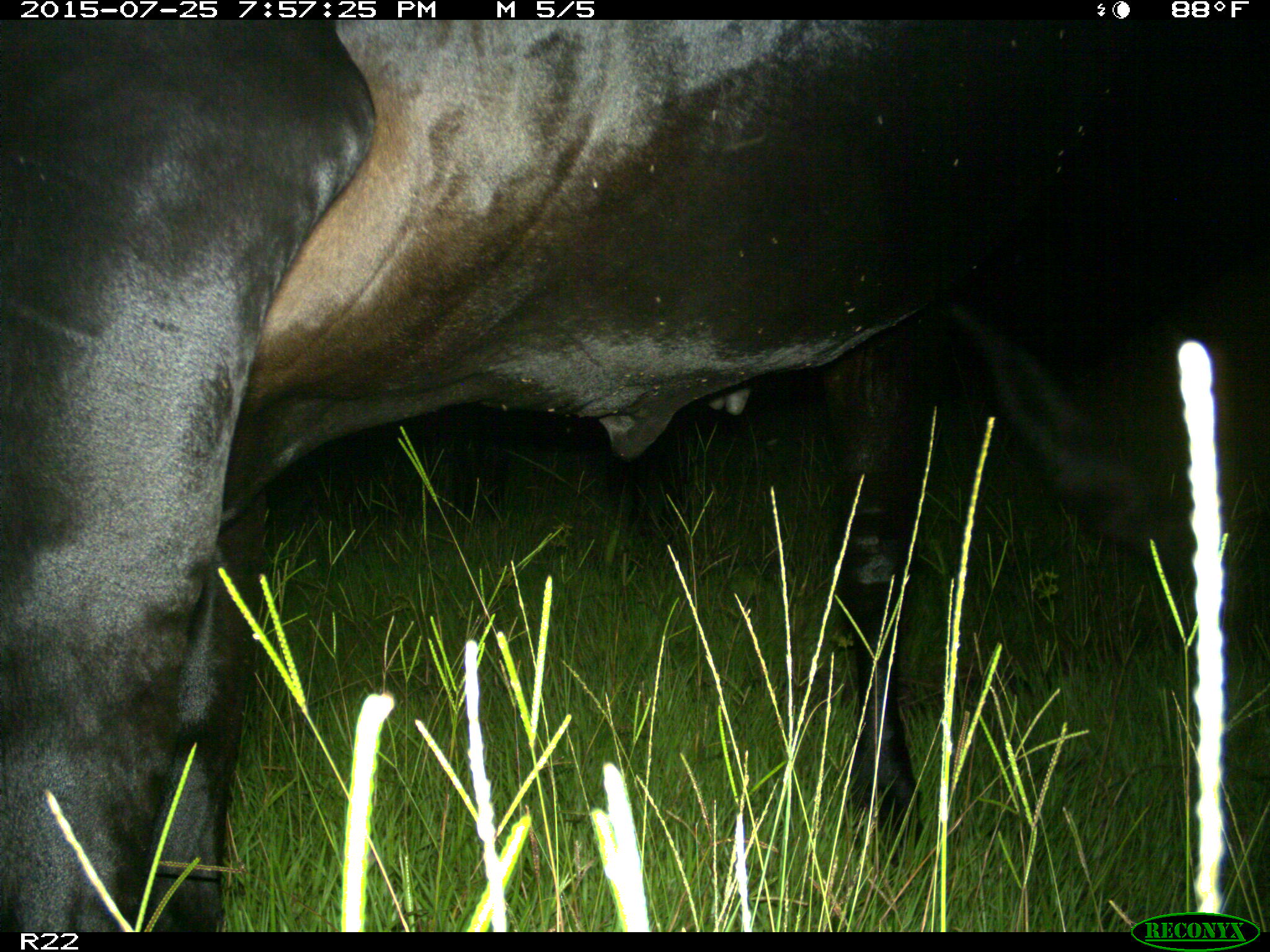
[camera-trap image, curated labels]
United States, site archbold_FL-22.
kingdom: Animalia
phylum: Chordata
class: Mammalia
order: Artiodactyla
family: Bovidae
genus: Bos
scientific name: Bos taurus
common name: domestic cow